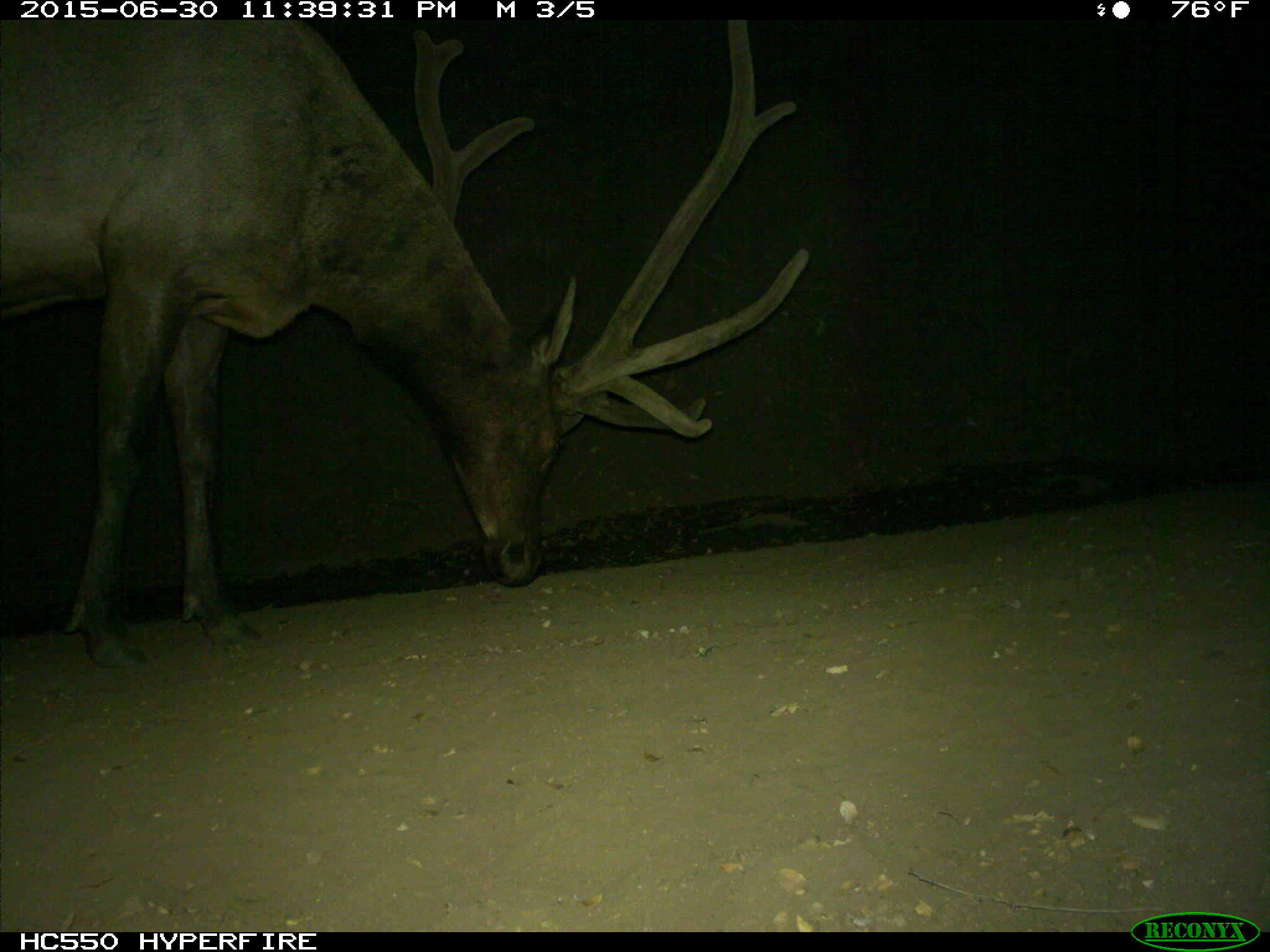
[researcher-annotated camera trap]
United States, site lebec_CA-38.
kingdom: Animalia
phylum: Chordata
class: Mammalia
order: Artiodactyla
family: Cervidae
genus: Cervus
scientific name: Cervus canadensis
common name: elk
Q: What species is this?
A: Cervus canadensis (elk).